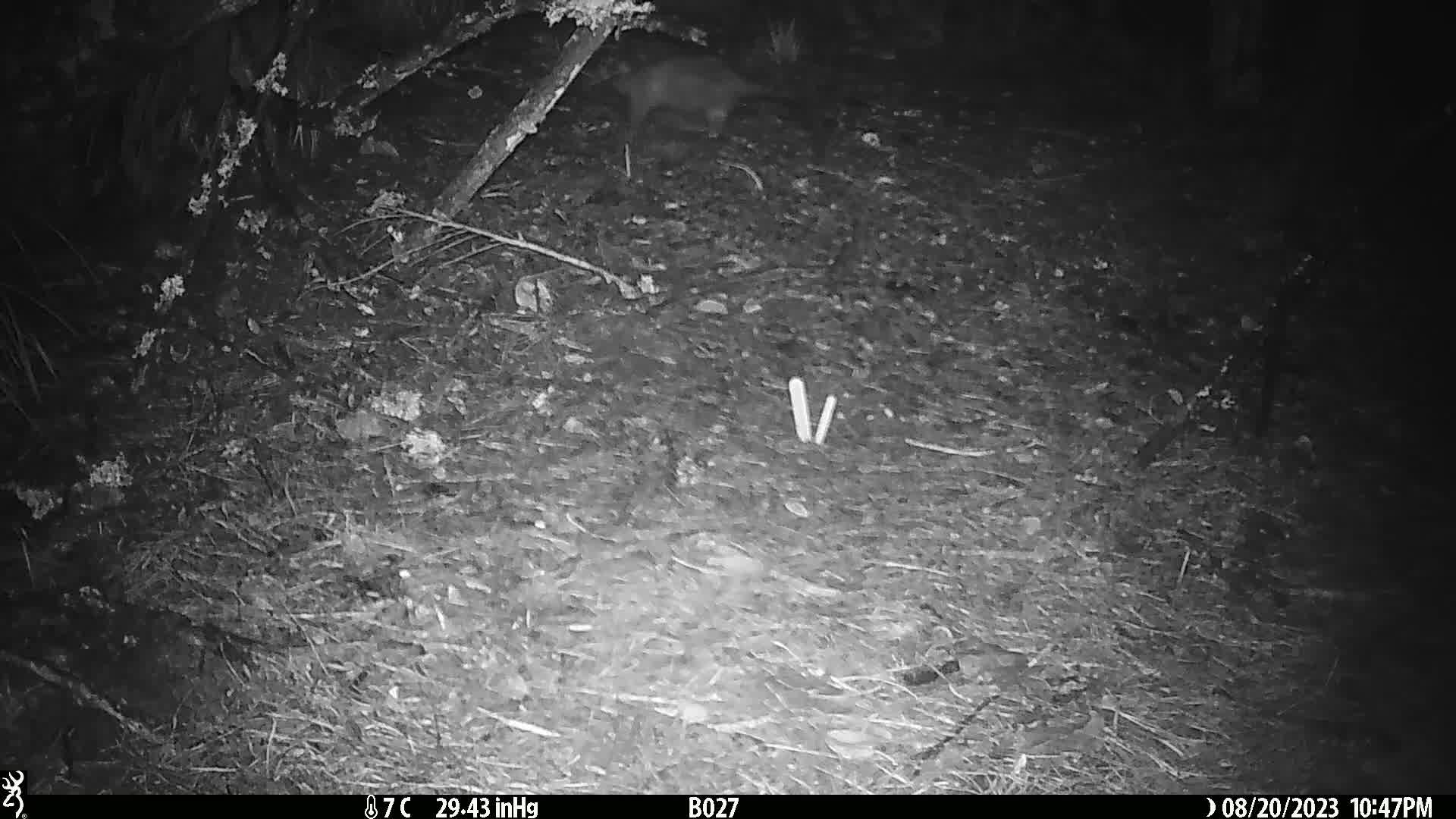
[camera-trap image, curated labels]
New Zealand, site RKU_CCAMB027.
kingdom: Animalia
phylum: Chordata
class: Mammalia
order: Diprotodontia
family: Phalangeridae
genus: Trichosurus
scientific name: Trichosurus vulpecula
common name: common brushtail possum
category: possum